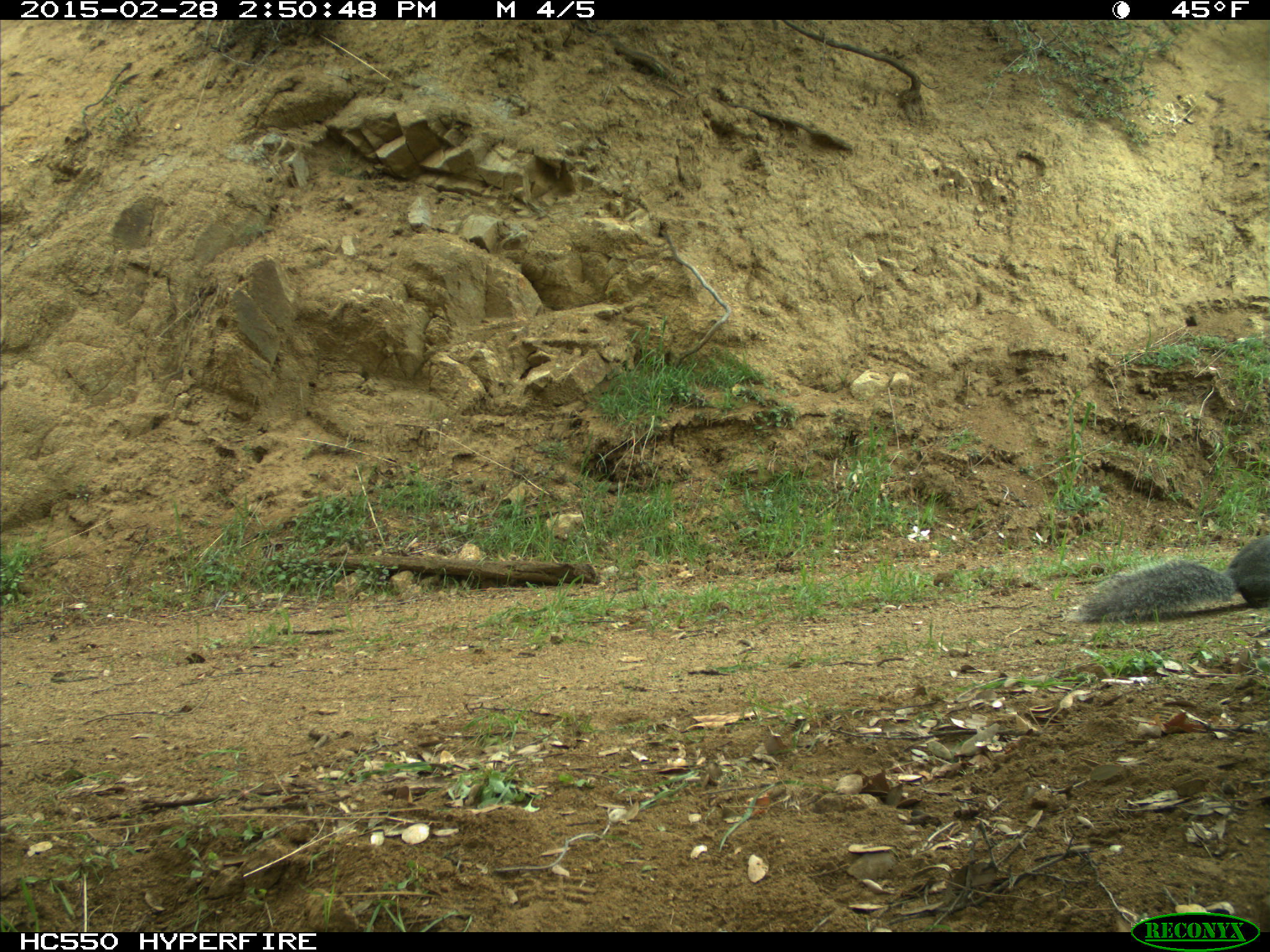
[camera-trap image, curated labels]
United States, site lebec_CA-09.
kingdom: Animalia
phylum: Chordata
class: Mammalia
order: Rodentia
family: Sciuridae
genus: Sciurus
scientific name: Sciurus carolinensis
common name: eastern gray squirrel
Sciurus carolinensis (eastern gray squirrel).